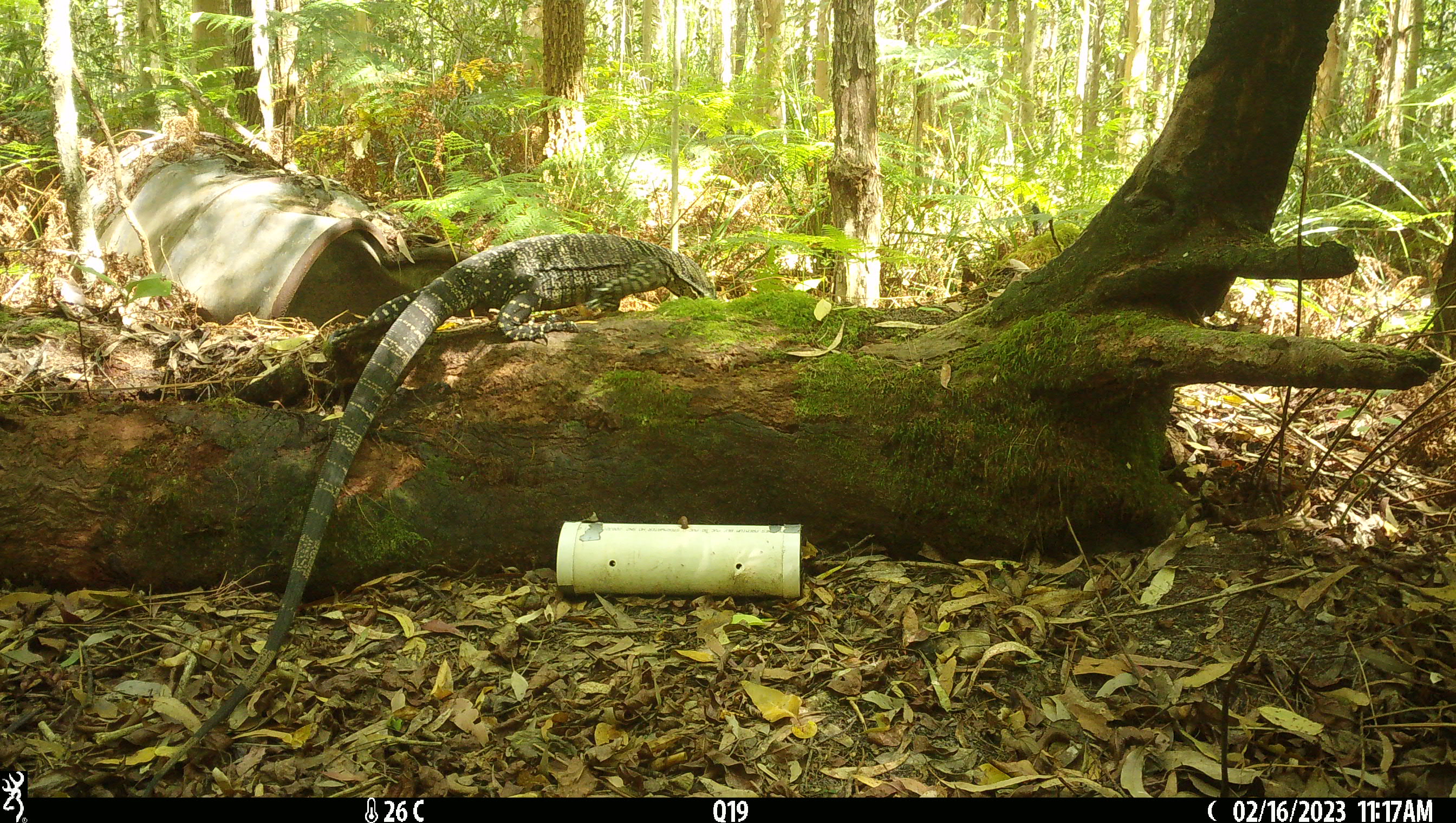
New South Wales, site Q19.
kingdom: Animalia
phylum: Chordata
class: Reptilia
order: Squamata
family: Varanidae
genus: Varanus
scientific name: Varanus varius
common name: lace monitor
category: goanna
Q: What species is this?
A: Goanna (lace monitor) (Varanus varius).